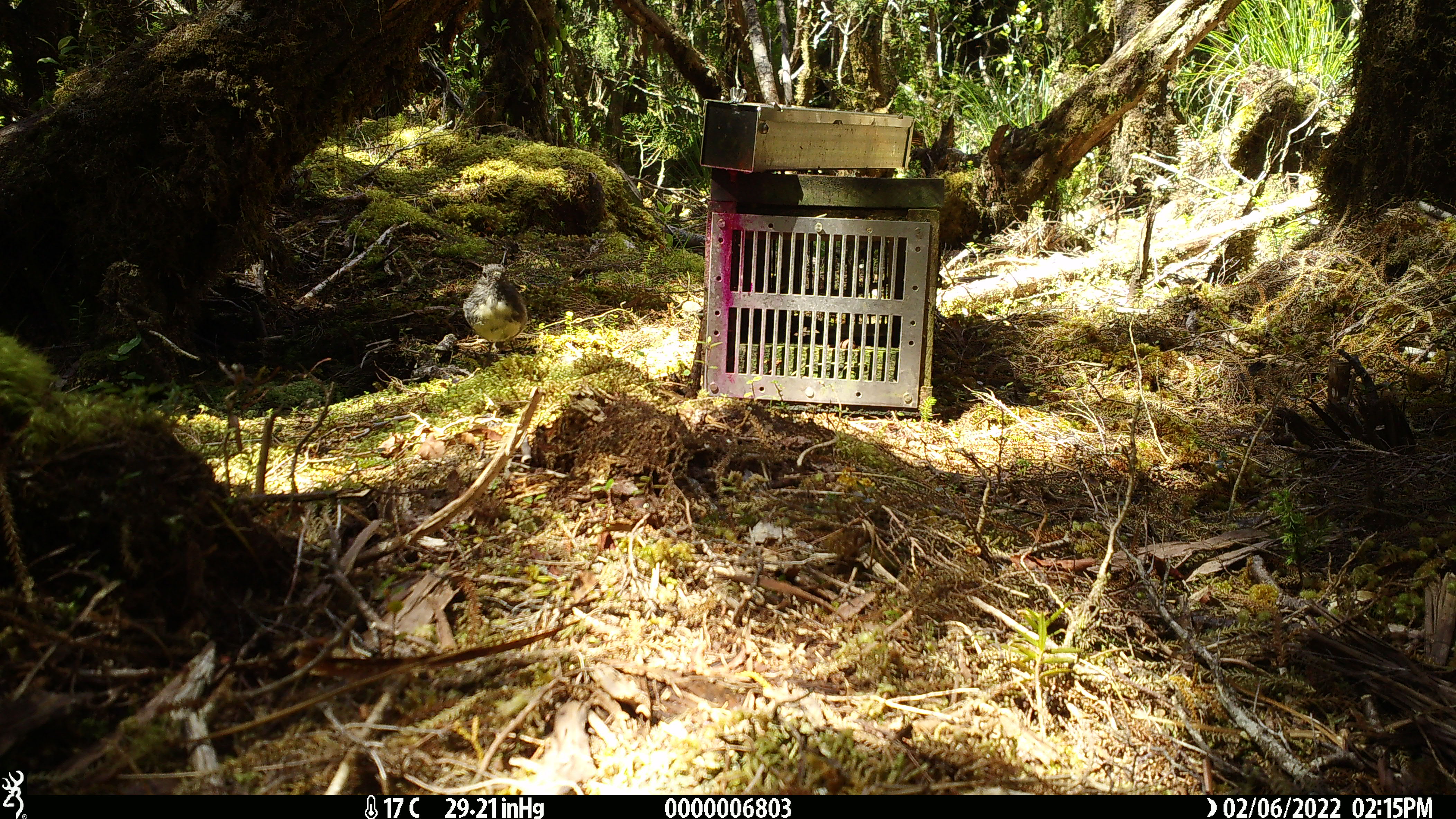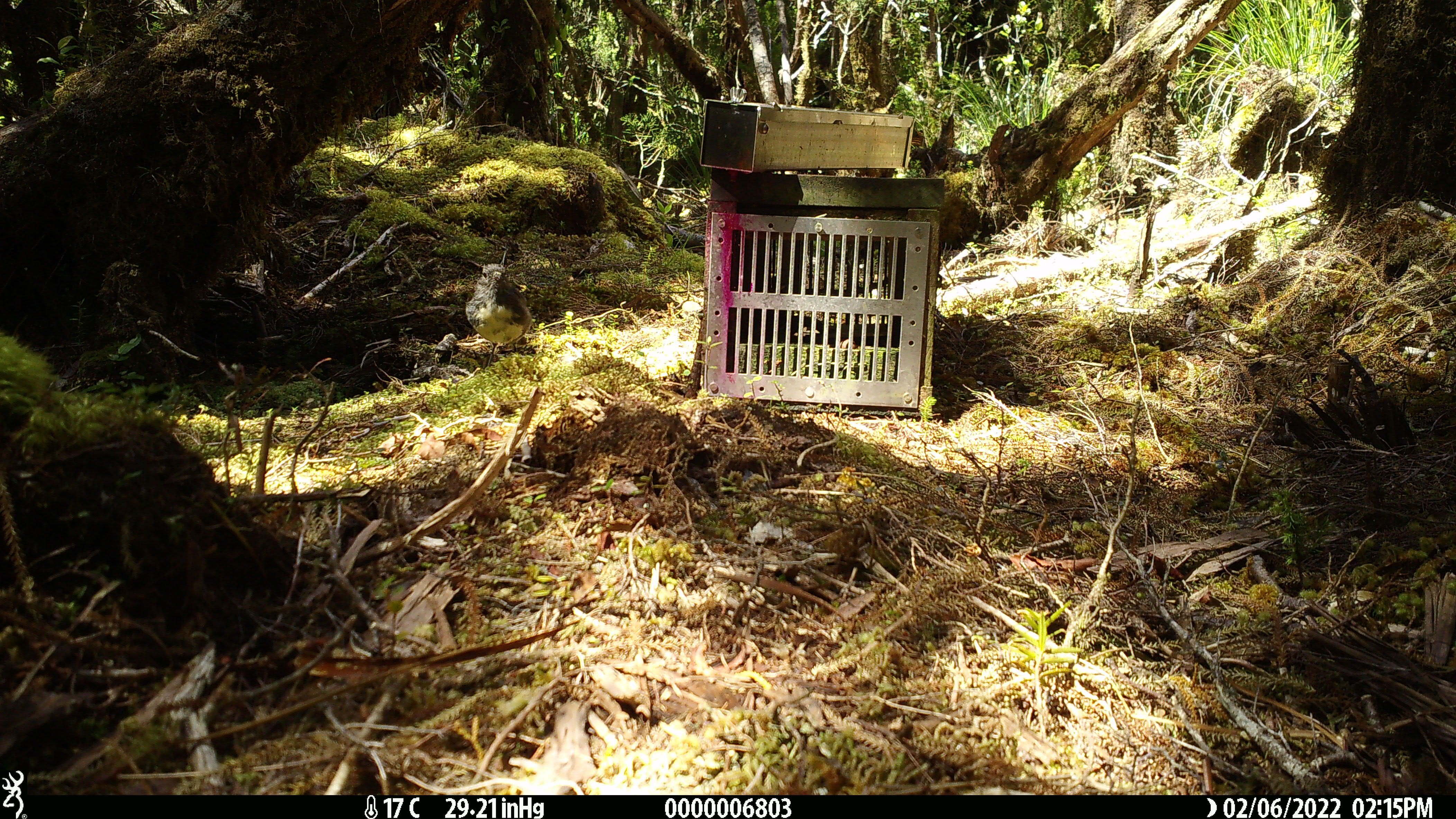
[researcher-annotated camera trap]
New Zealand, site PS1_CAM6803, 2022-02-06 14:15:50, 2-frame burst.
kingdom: Animalia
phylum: Chordata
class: Aves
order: Passeriformes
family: Petroicidae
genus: Petroica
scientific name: Petroica australis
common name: new zealand robin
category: robin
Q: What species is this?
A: Robin (new zealand robin) (Petroica australis).